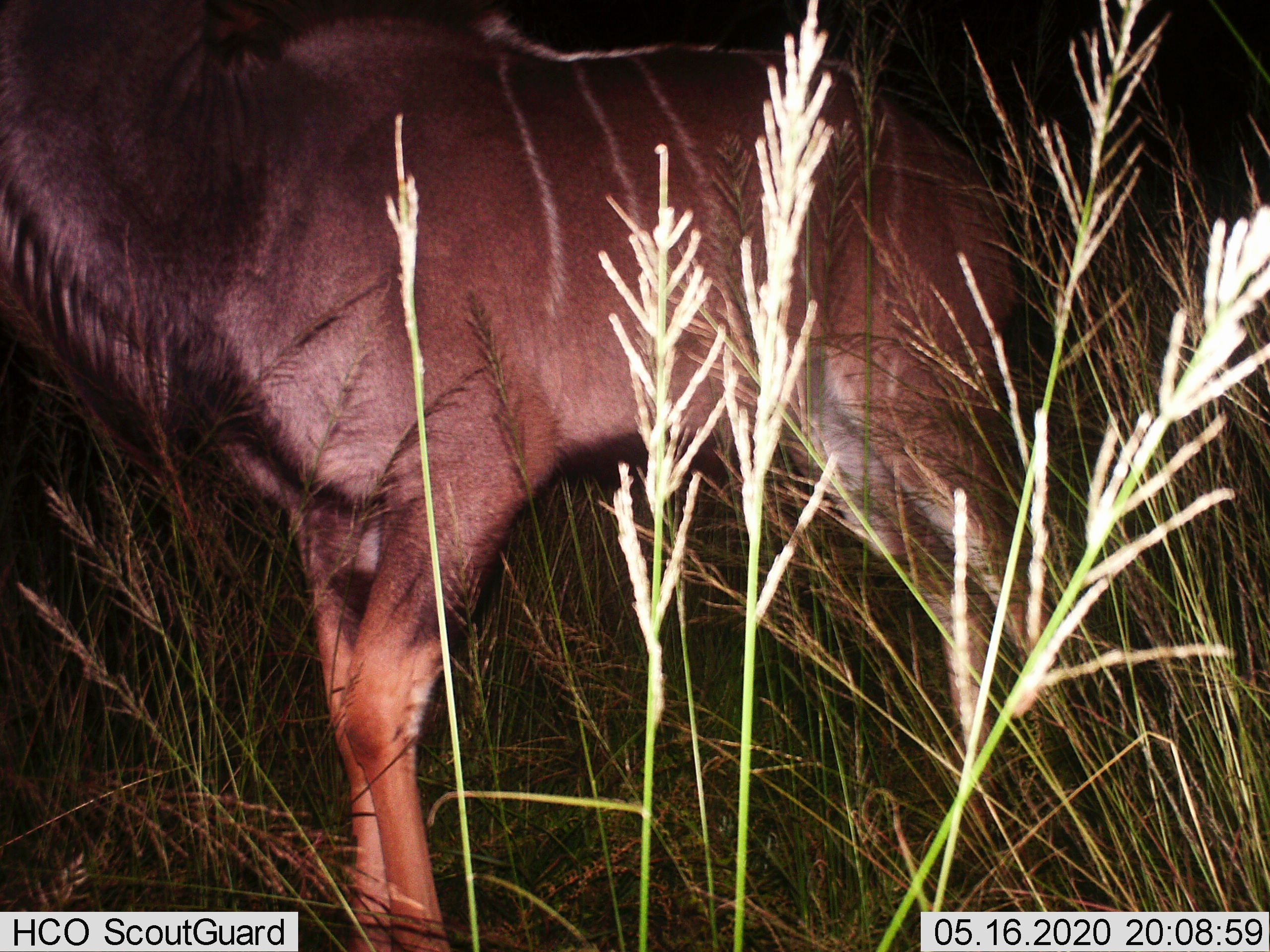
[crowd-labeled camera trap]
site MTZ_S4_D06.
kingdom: Animalia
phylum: Chordata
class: Mammalia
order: Artiodactyla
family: Bovidae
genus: Tragelaphus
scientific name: Tragelaphus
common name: kudu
Kudu (Tragelaphus), count 1. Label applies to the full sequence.